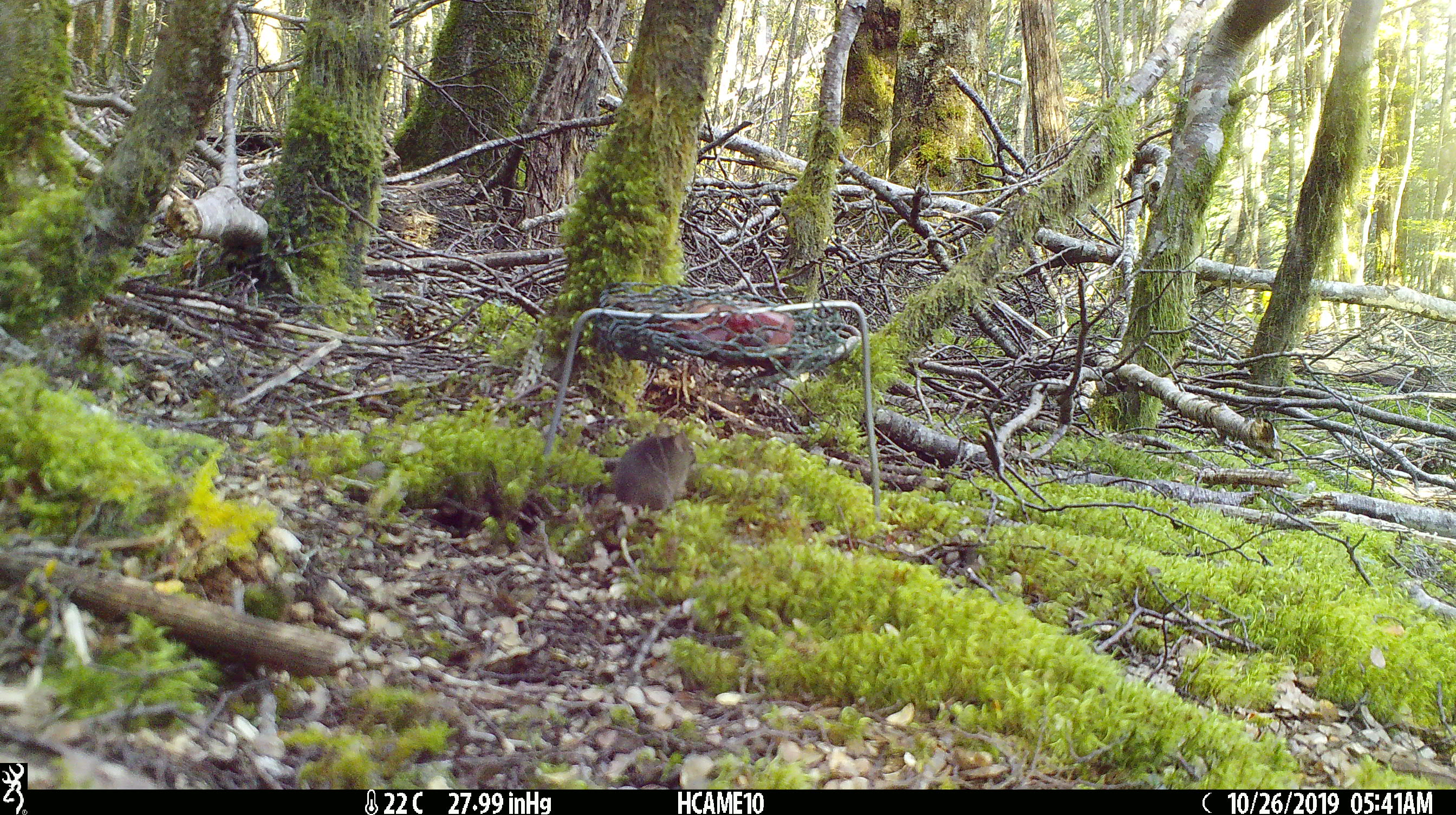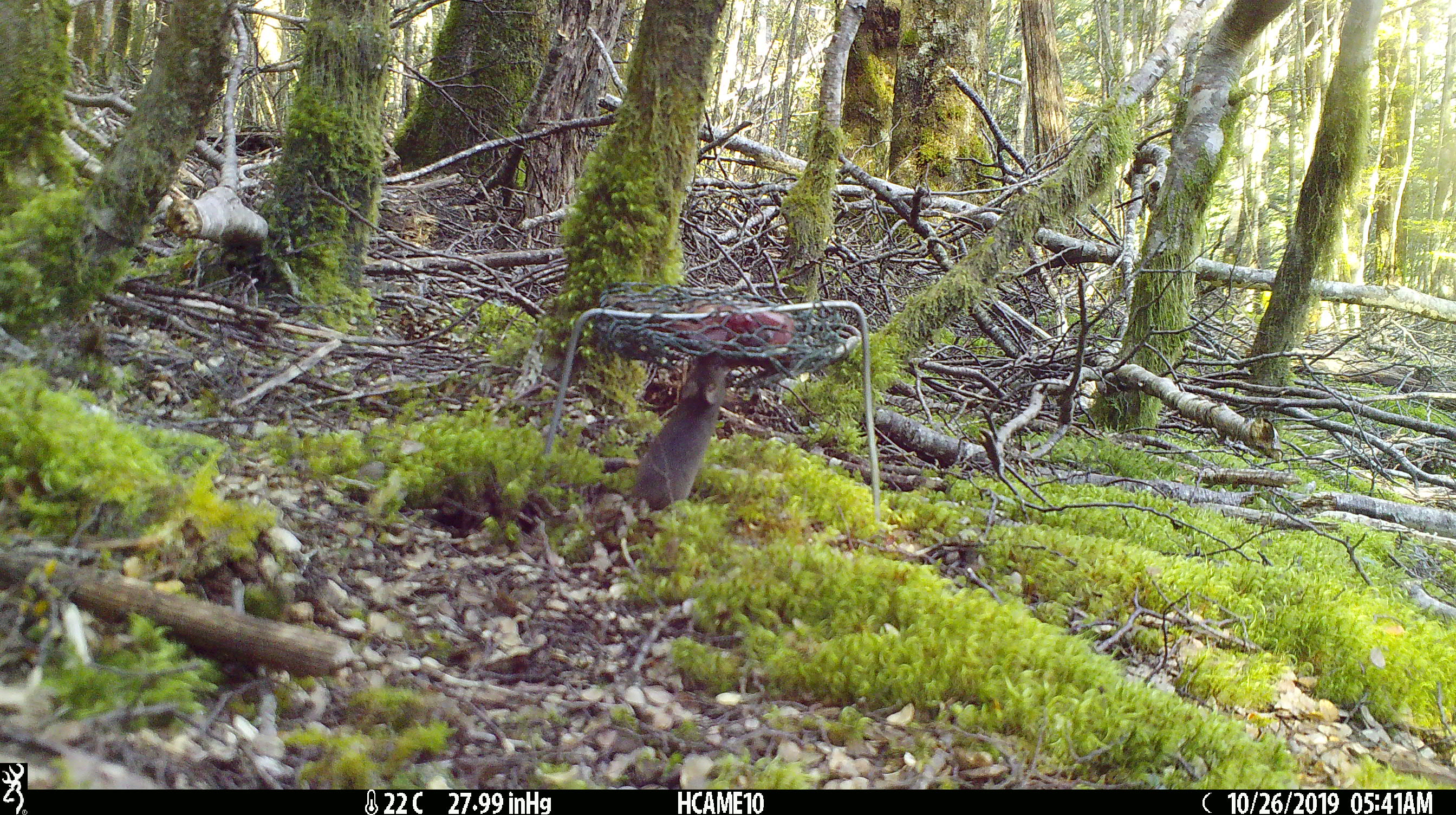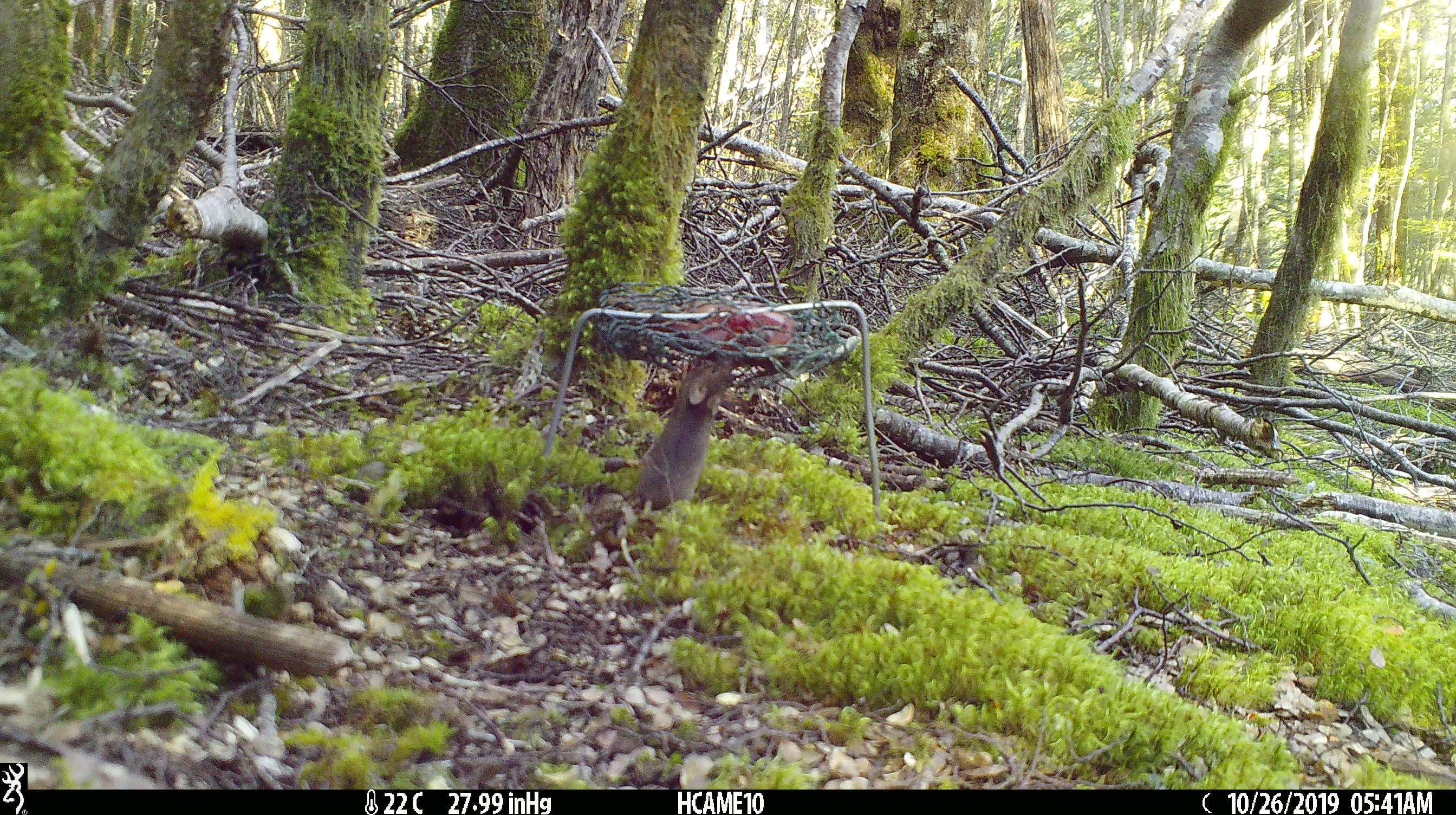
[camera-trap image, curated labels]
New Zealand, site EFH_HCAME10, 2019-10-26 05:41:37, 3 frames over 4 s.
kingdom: Animalia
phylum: Chordata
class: Mammalia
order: Rodentia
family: Muridae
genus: Mus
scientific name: Mus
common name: mouse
Mouse (Mus).